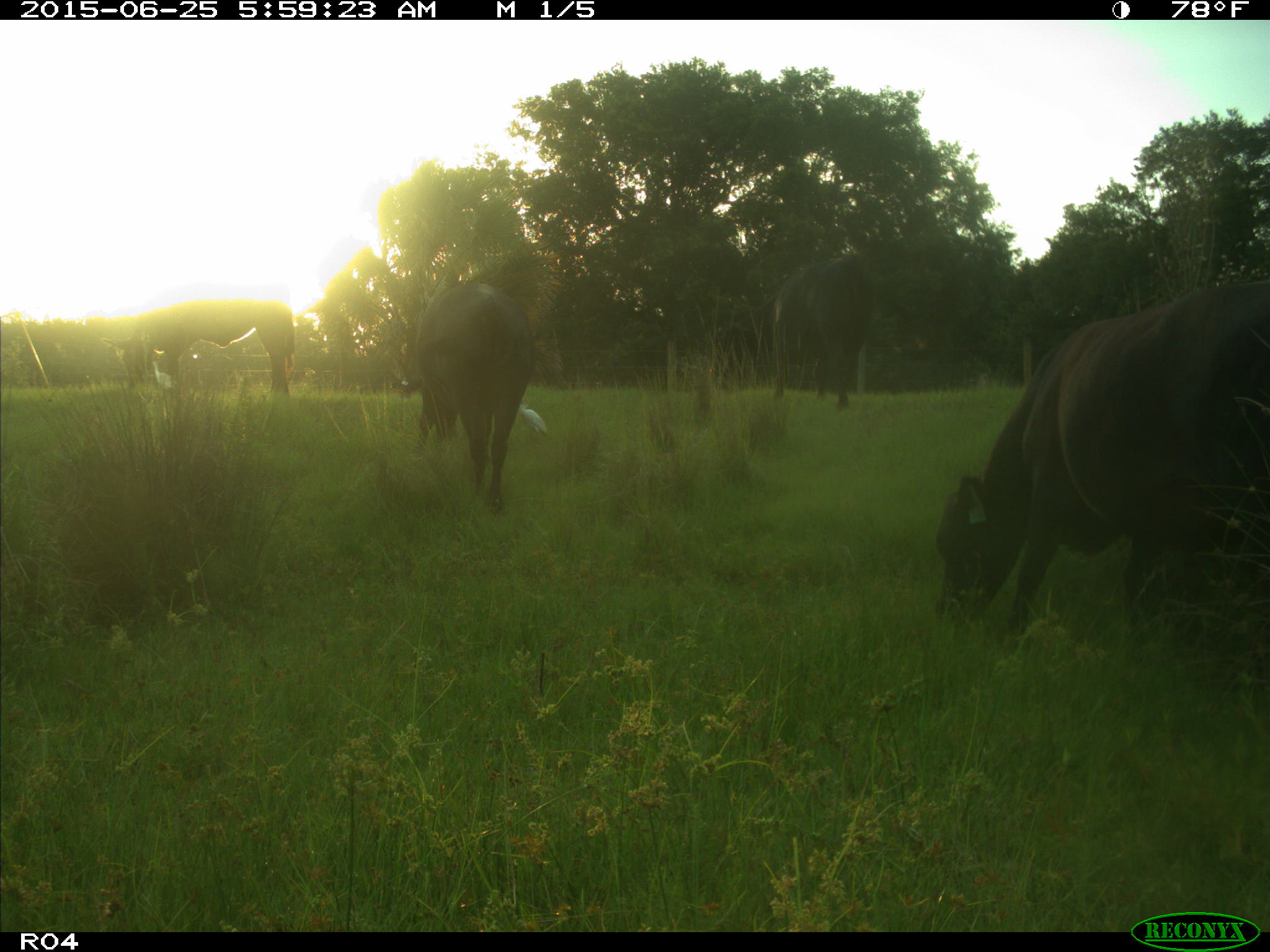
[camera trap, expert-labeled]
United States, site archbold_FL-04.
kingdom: Animalia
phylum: Chordata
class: Mammalia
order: Artiodactyla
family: Bovidae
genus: Bos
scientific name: Bos taurus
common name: domestic cow